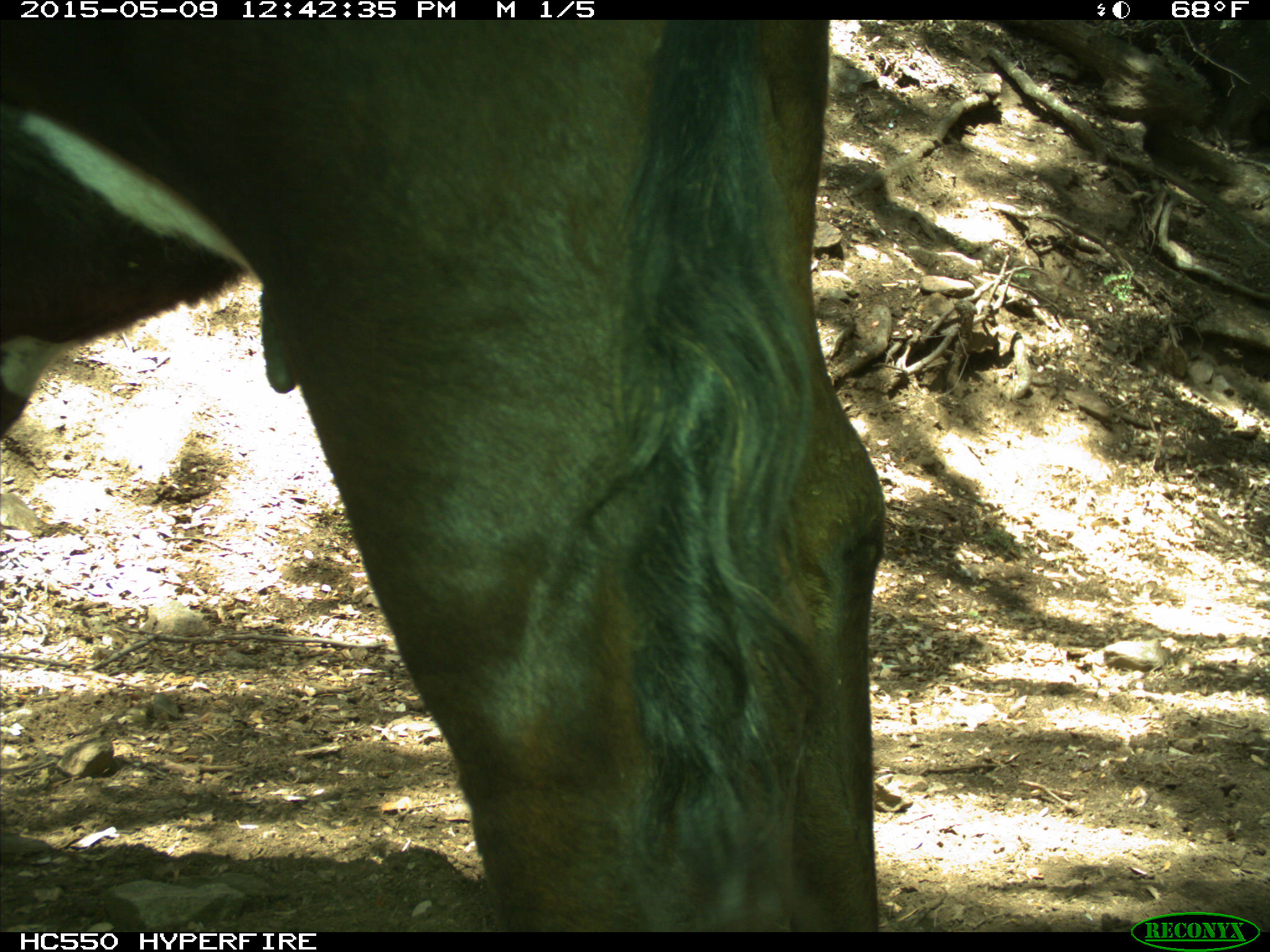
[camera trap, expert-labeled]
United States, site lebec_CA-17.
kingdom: Animalia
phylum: Chordata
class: Mammalia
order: Artiodactyla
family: Bovidae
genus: Bos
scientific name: Bos taurus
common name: domestic cow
Bos taurus (domestic cow).